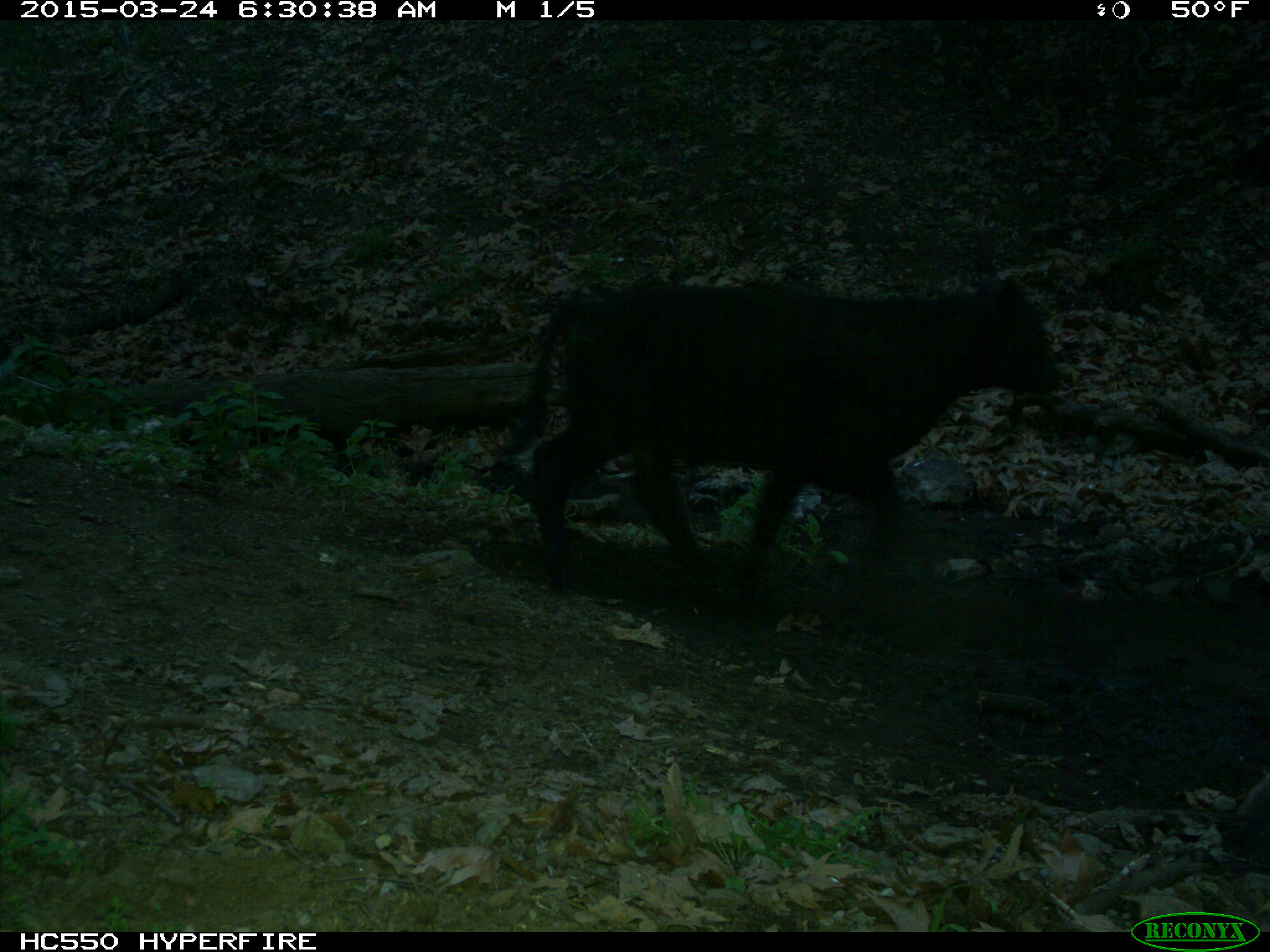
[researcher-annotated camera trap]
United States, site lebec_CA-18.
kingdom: Animalia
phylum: Chordata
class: Mammalia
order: Artiodactyla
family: Bovidae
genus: Bos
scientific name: Bos taurus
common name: domestic cow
Bos taurus (domestic cow).